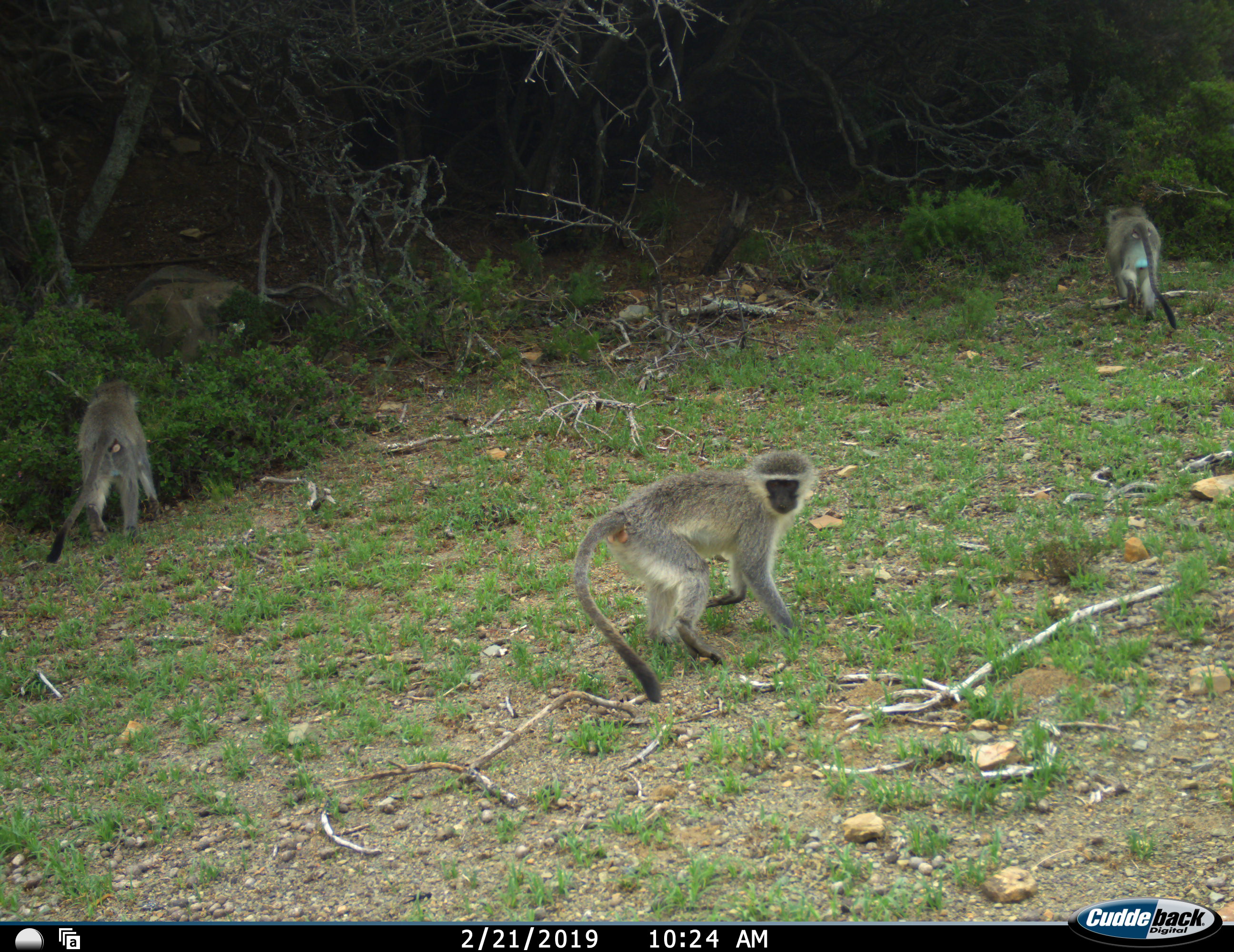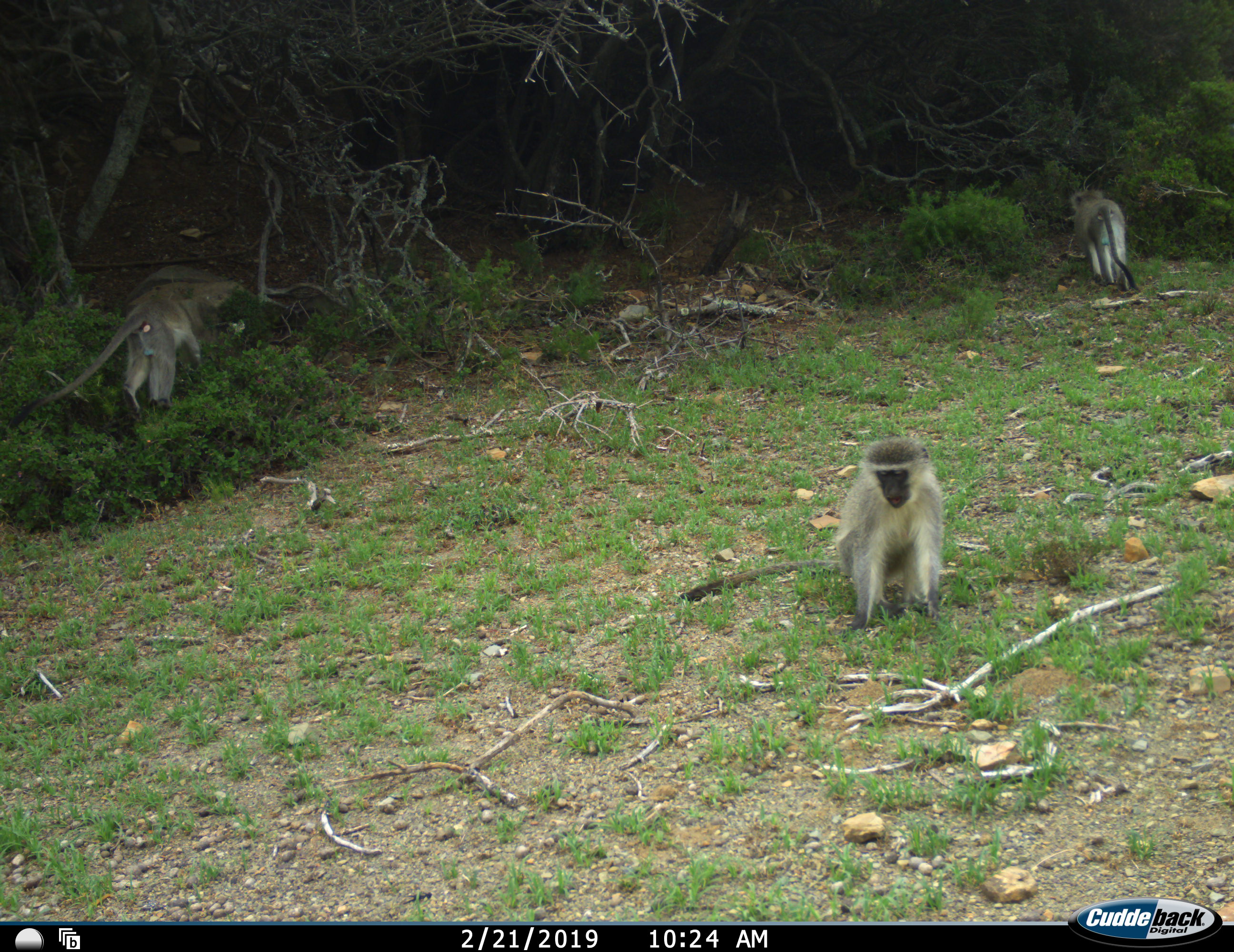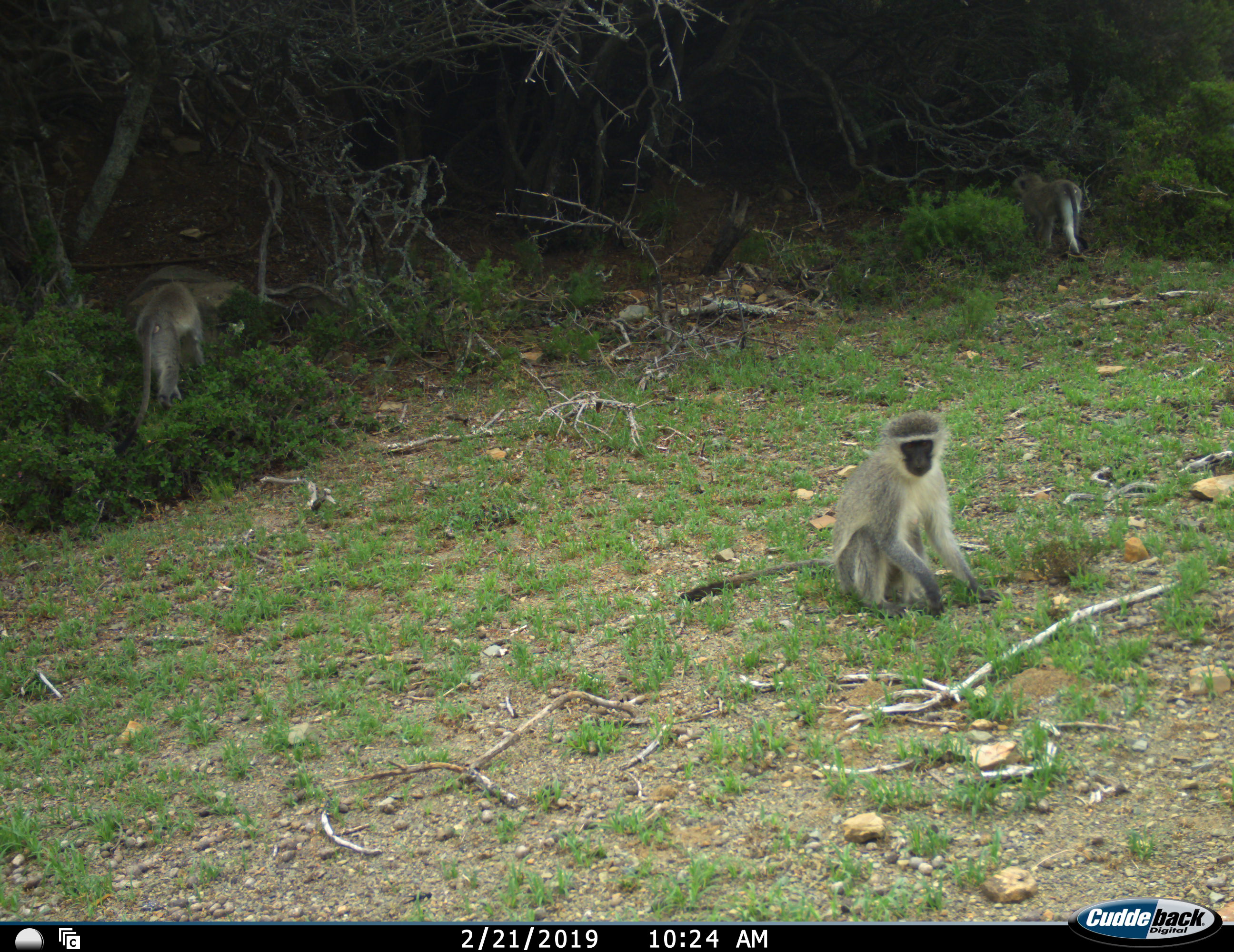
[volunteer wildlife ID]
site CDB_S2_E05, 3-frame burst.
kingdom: Animalia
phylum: Chordata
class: Mammalia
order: Primates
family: Cercopithecidae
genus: Chlorocebus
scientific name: Chlorocebus pygerythrus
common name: vervet monkey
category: monkeyvervet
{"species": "monkeyvervet (vervet monkey) (Chlorocebus pygerythrus)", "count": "3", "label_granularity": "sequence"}